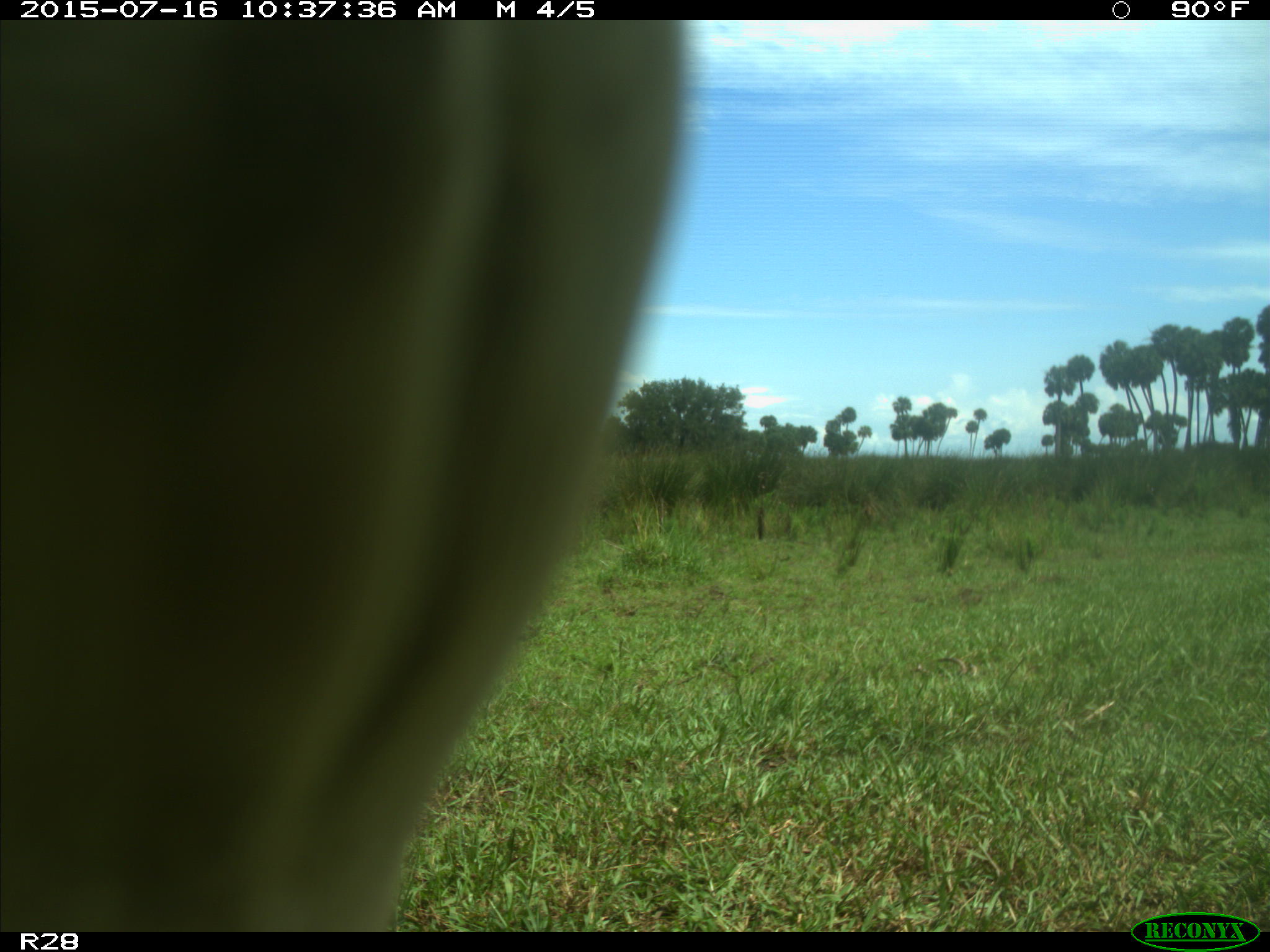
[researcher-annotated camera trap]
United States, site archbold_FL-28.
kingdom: Animalia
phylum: Chordata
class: Mammalia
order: Artiodactyla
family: Bovidae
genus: Bos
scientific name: Bos taurus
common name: domestic cow